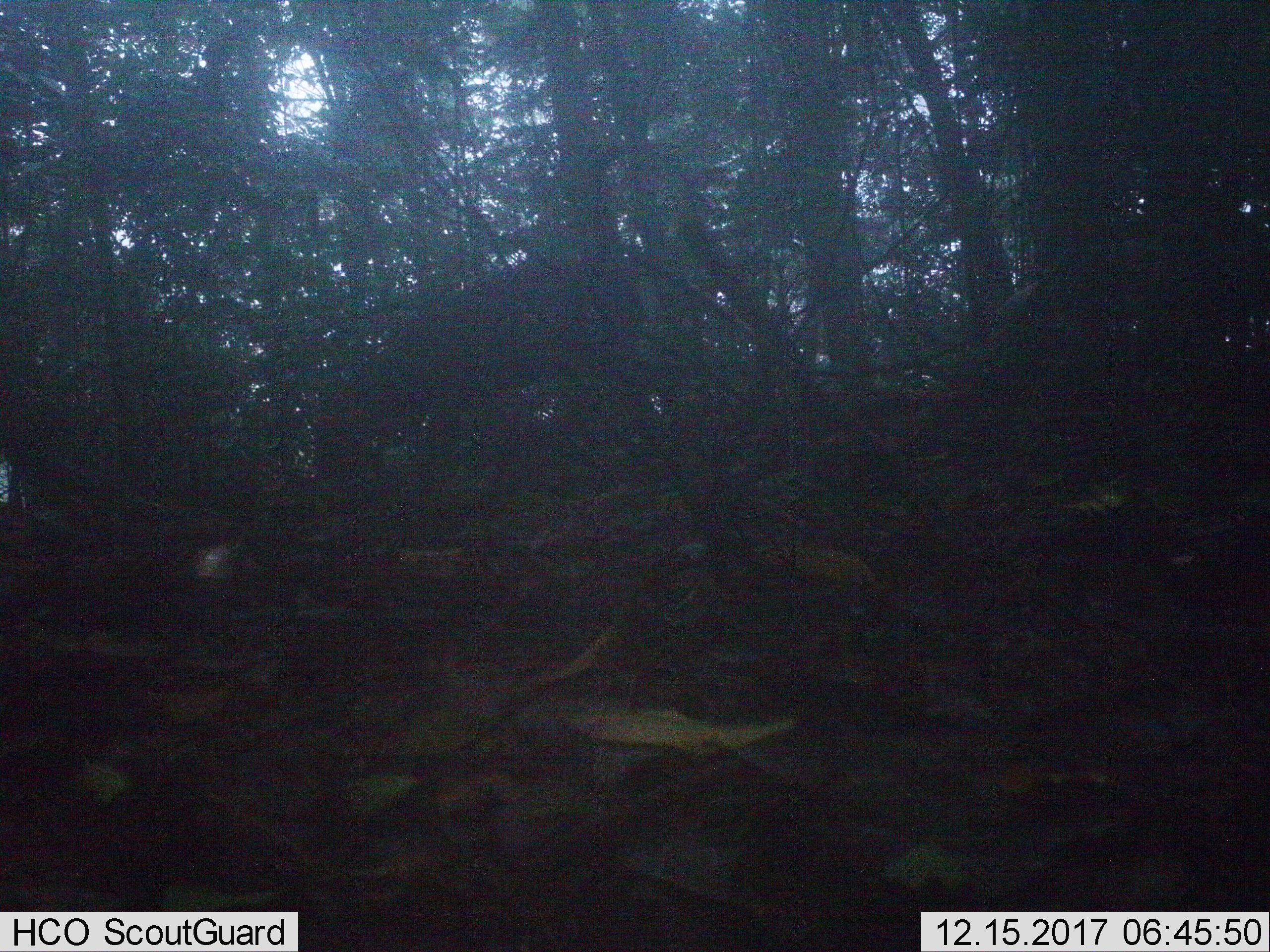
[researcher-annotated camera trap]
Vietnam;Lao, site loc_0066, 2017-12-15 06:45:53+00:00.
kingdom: Animalia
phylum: Chordata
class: Mammalia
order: Artiodactyla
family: Cervidae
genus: Muntiacus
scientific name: Muntiacus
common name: muntjacs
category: unidentified muntjac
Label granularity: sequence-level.